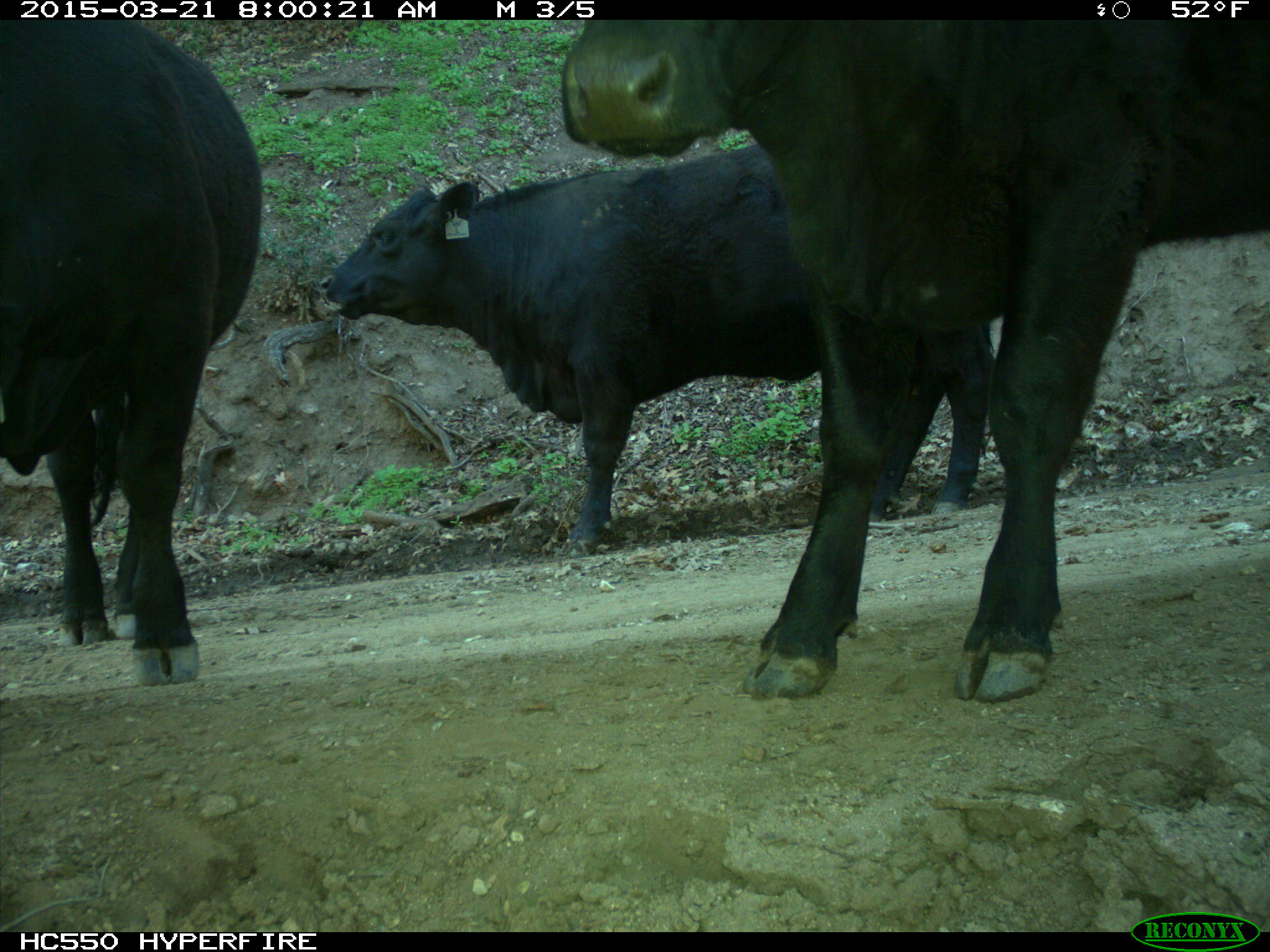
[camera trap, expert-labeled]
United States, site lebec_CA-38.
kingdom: Animalia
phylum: Chordata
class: Mammalia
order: Artiodactyla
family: Bovidae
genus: Bos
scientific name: Bos taurus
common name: domestic cow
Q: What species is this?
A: Bos taurus (domestic cow).